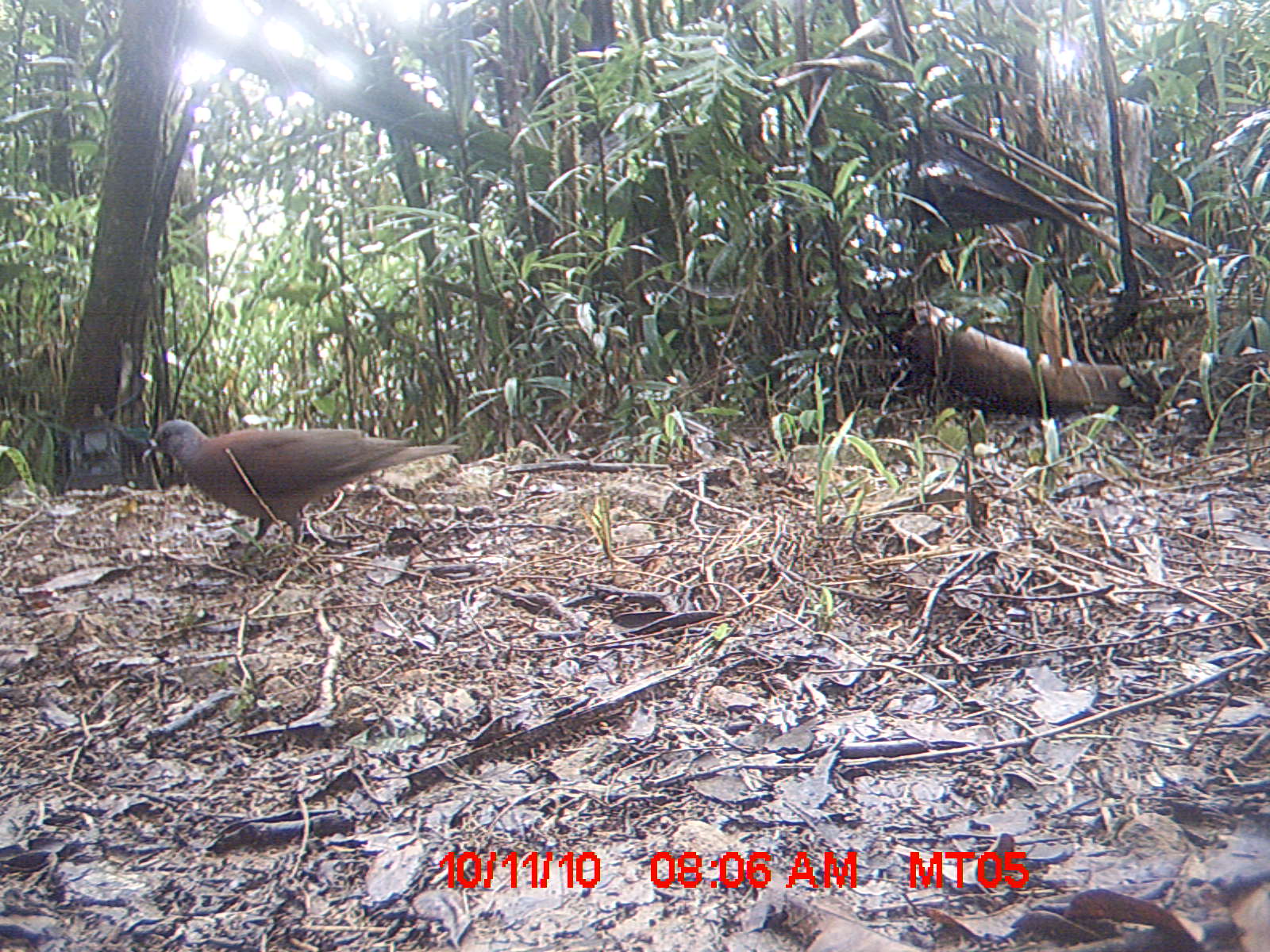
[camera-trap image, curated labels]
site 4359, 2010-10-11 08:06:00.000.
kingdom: Animalia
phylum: Chordata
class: Aves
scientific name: Aves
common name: bird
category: unknown bird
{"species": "unknown bird (bird) (Aves)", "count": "1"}